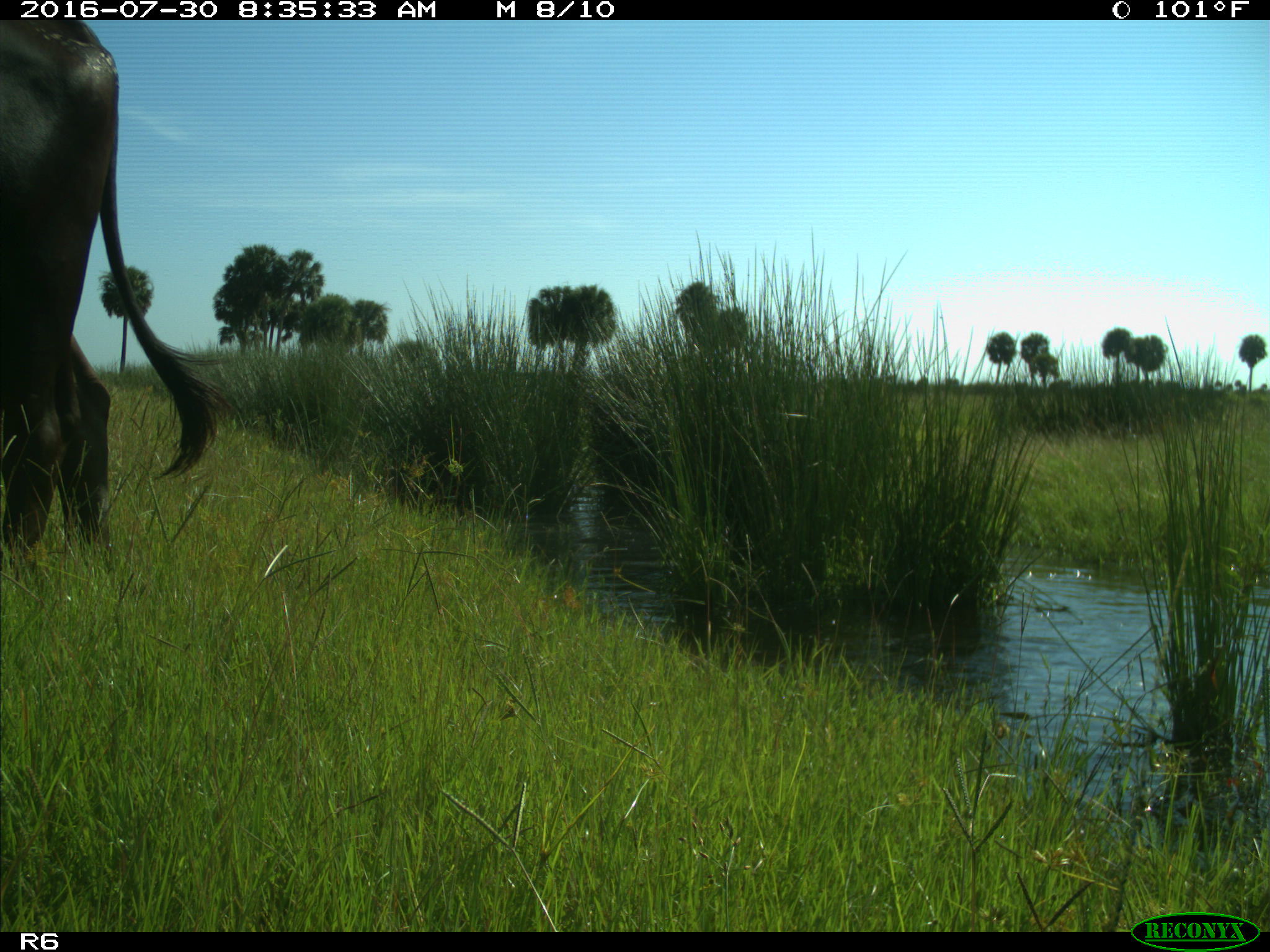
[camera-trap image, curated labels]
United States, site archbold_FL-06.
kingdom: Animalia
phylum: Chordata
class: Mammalia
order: Artiodactyla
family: Bovidae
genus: Bos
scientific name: Bos taurus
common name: domestic cow